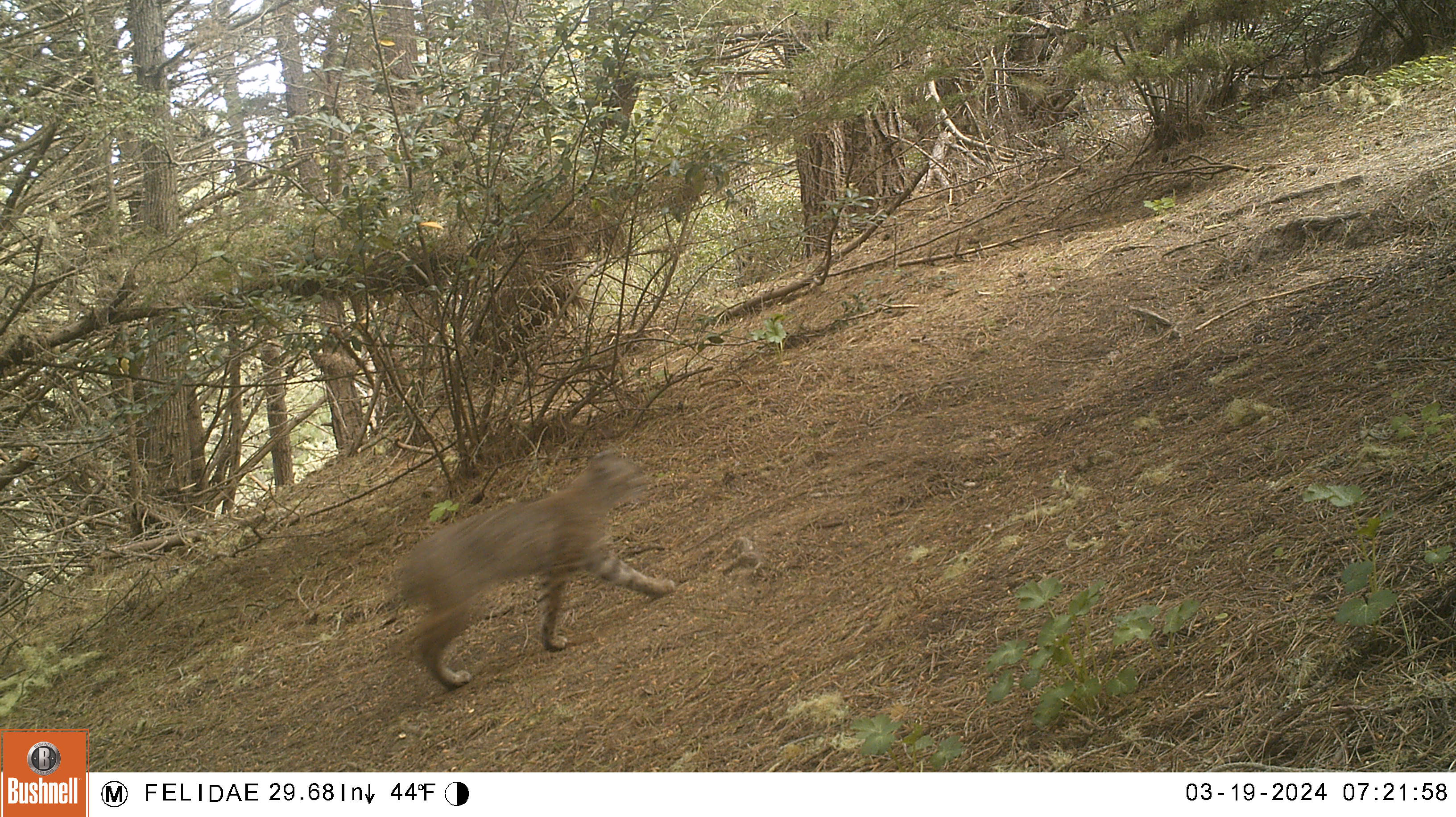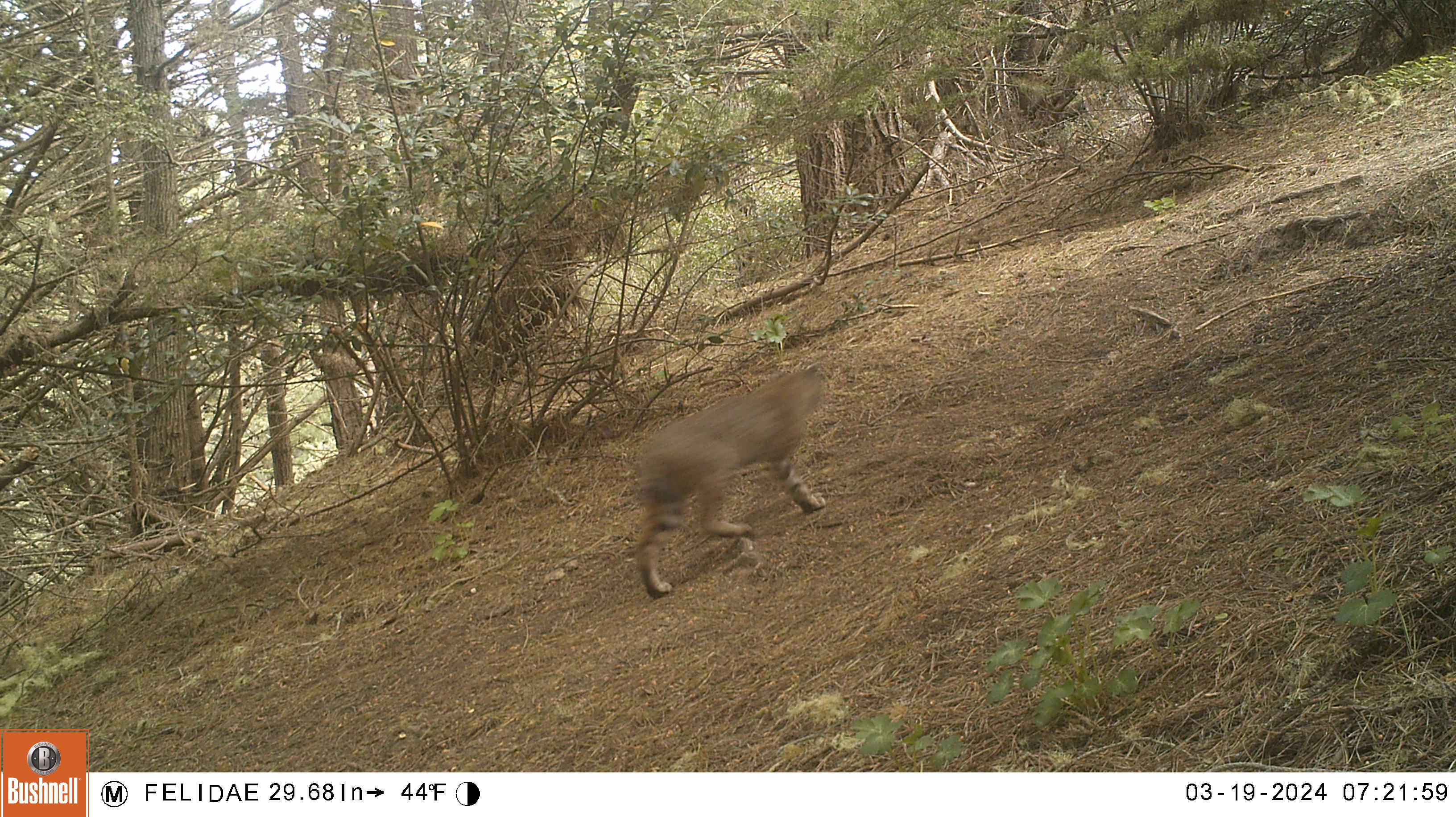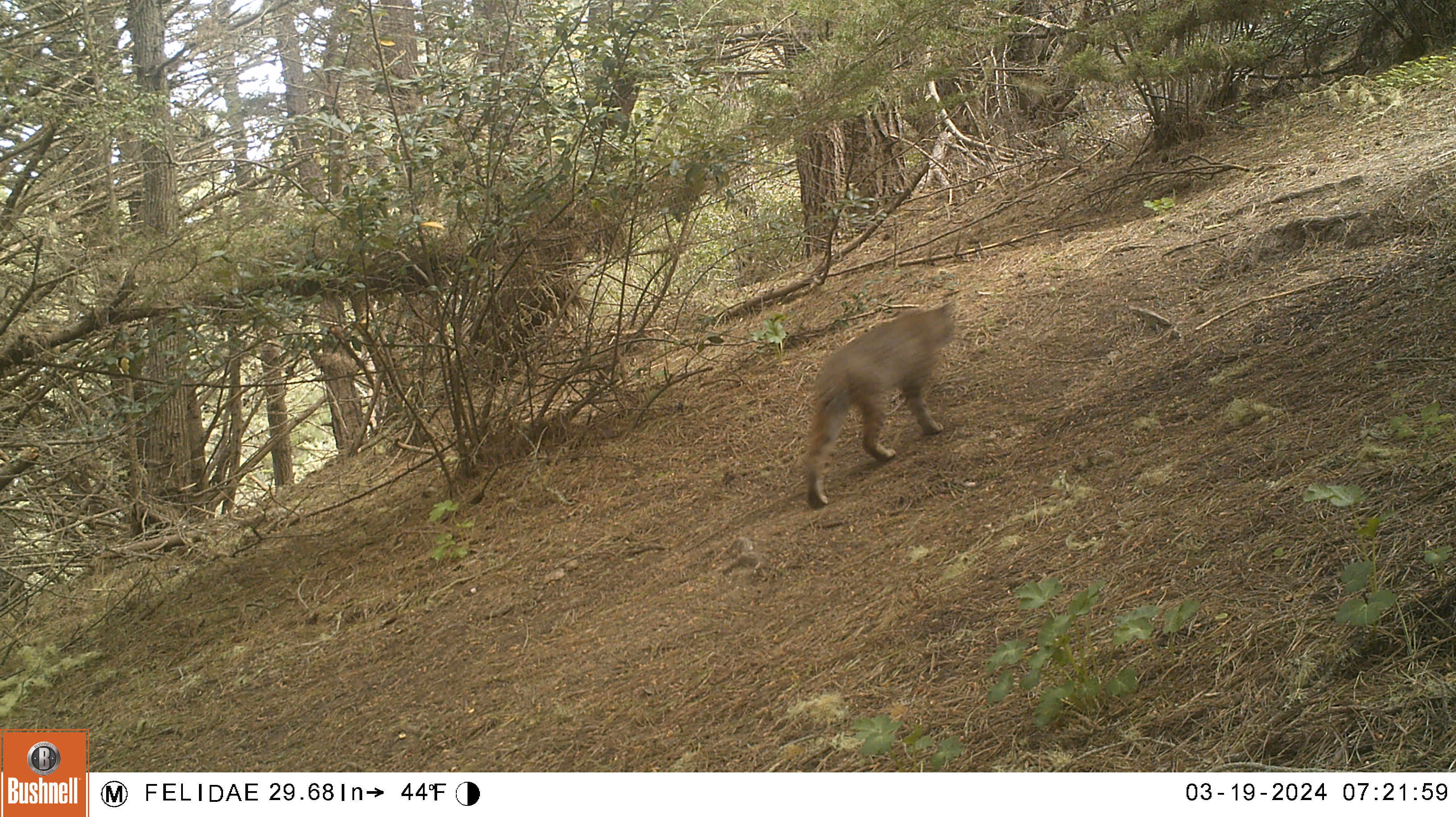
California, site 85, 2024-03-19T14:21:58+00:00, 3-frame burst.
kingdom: Animalia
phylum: Chordata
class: Mammalia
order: Carnivora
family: Felidae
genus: Lynx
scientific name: Lynx rufus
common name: bobcat